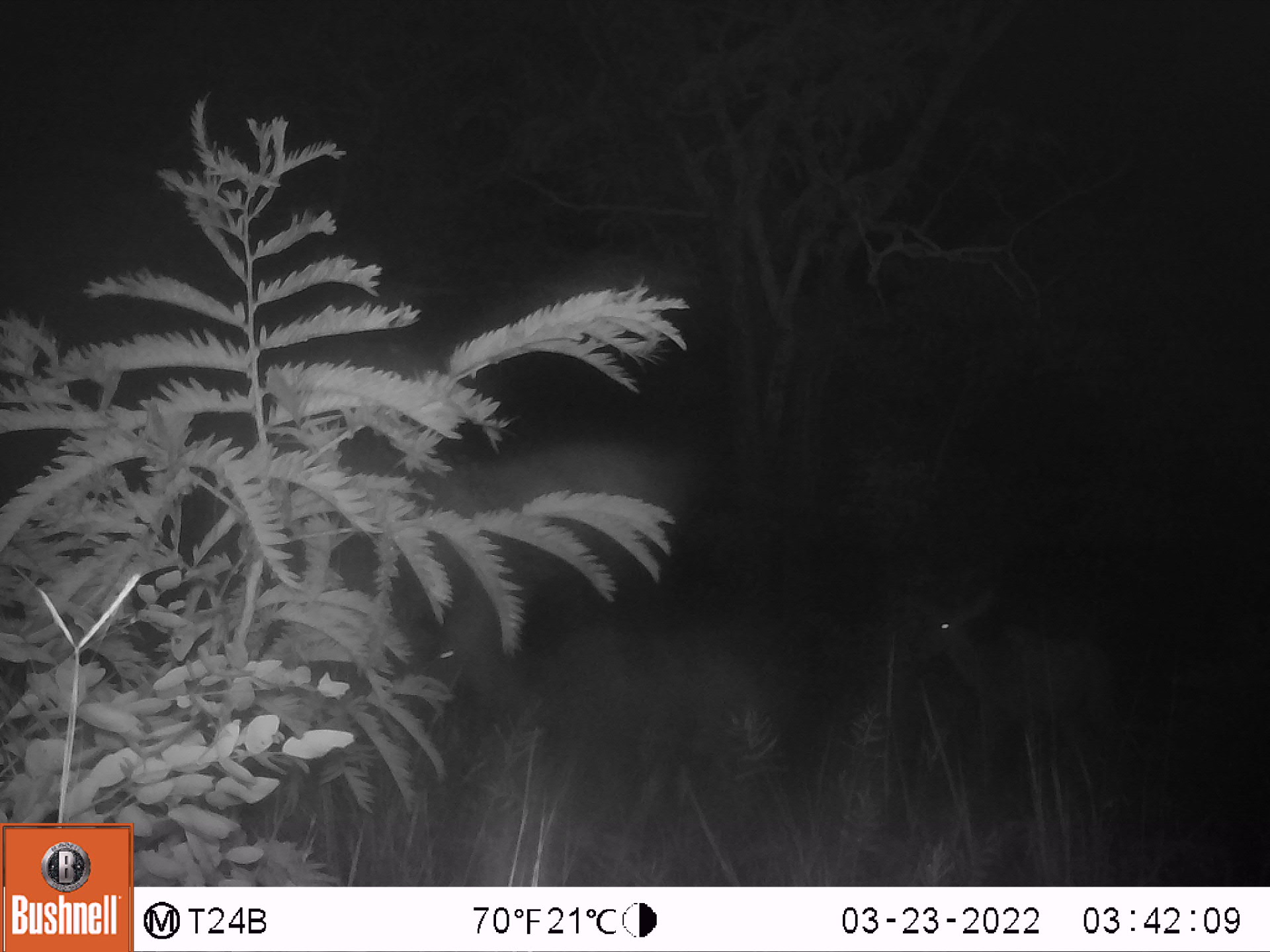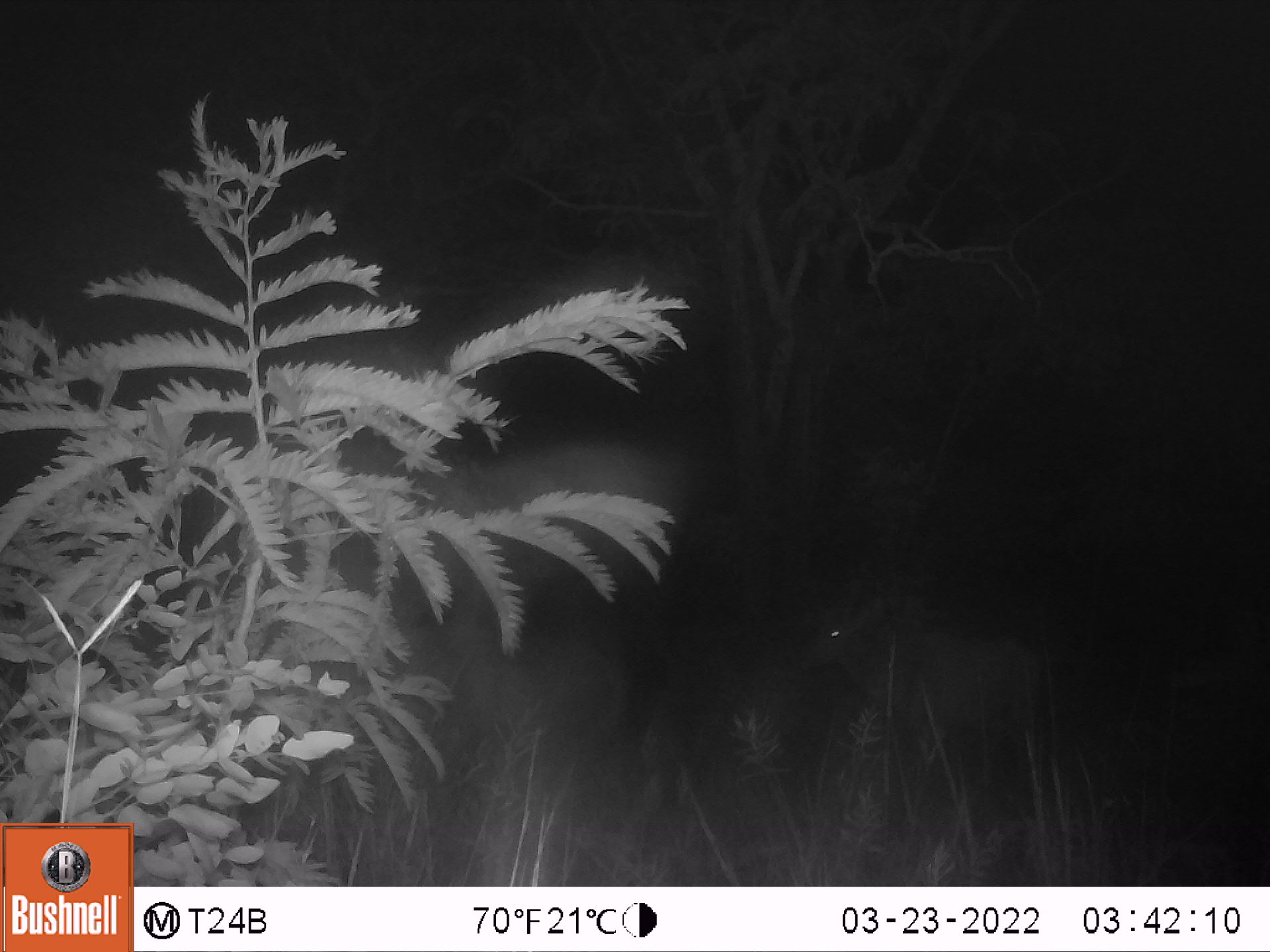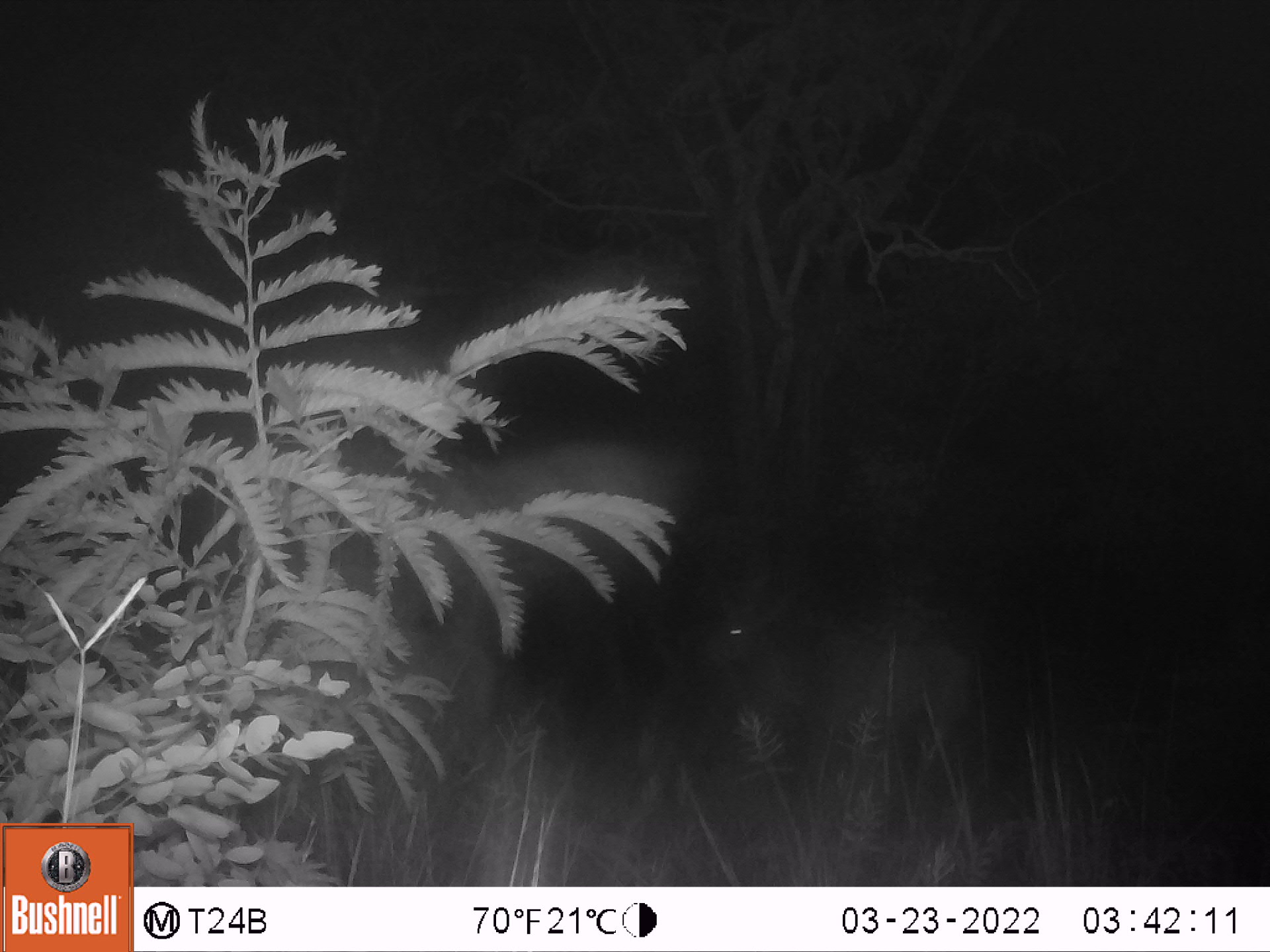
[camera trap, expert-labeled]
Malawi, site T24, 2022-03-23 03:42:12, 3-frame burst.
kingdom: Animalia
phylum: Chordata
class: Mammalia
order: Artiodactyla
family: Bovidae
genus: Tragelaphus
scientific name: Tragelaphus strepsiceros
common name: greater kudu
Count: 1.